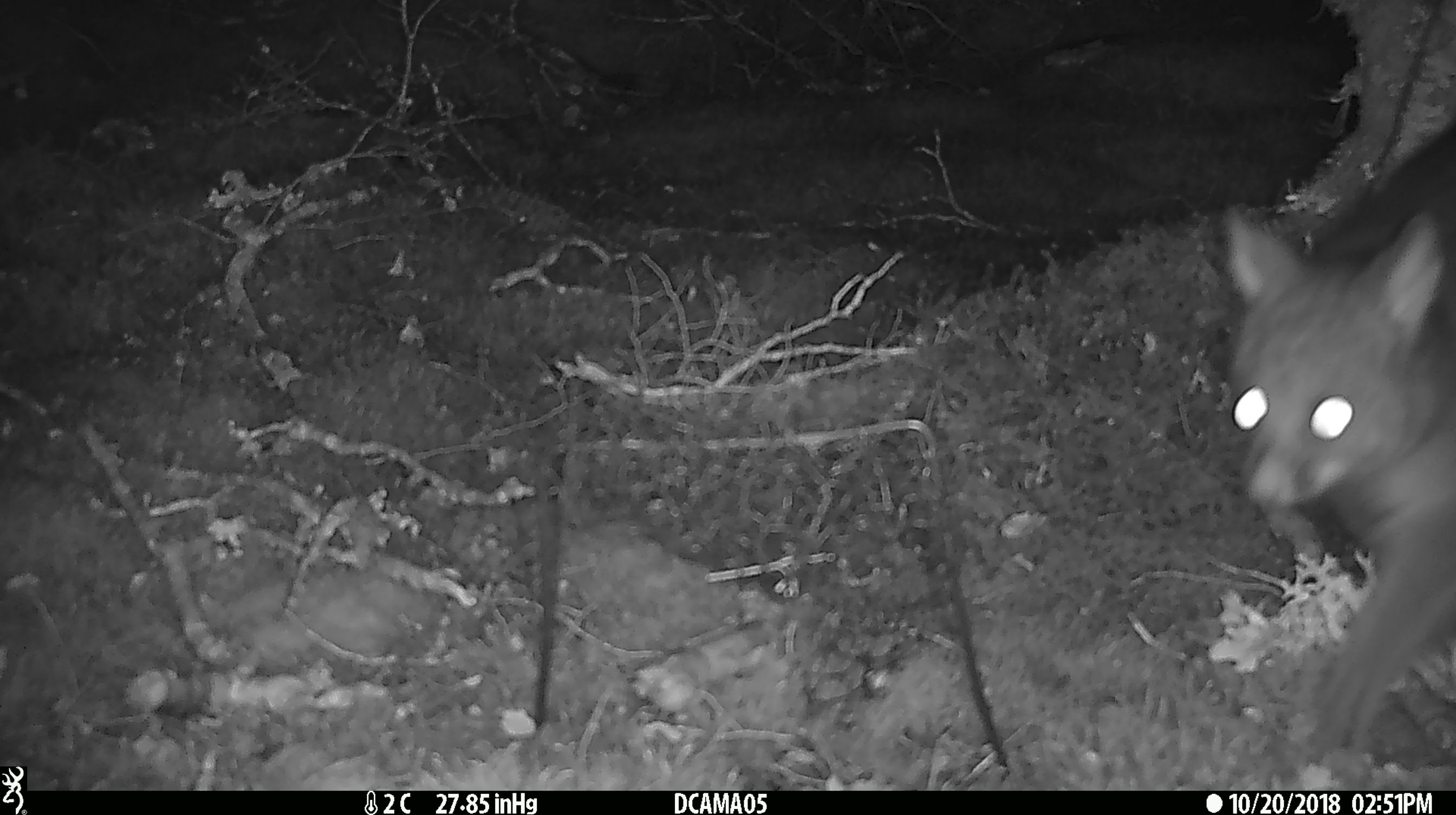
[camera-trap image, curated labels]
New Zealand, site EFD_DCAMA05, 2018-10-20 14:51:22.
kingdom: Animalia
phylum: Chordata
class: Mammalia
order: Diprotodontia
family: Phalangeridae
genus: Trichosurus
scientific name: Trichosurus vulpecula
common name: common brushtail possum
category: possum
Possum (common brushtail possum) (Trichosurus vulpecula).